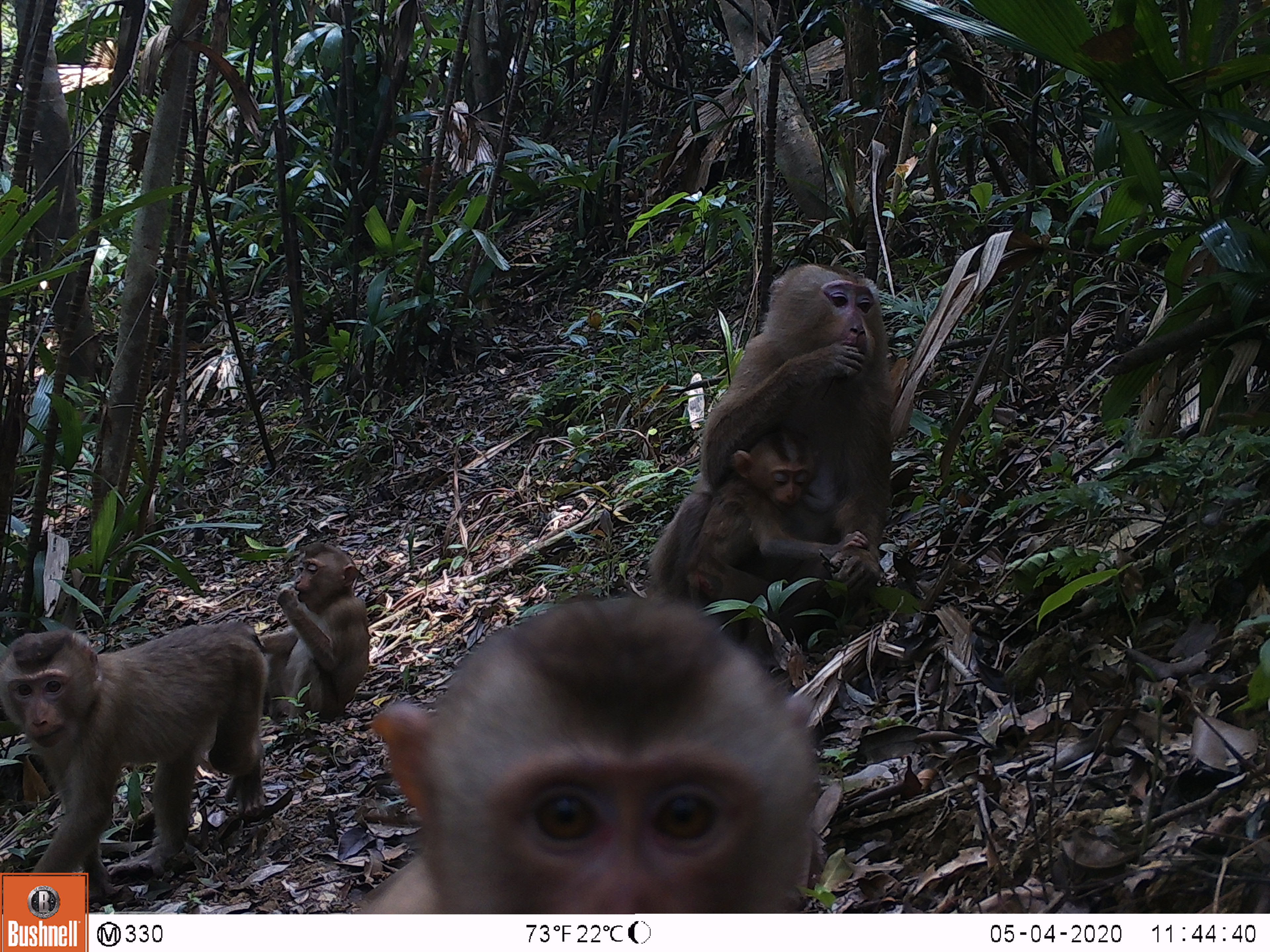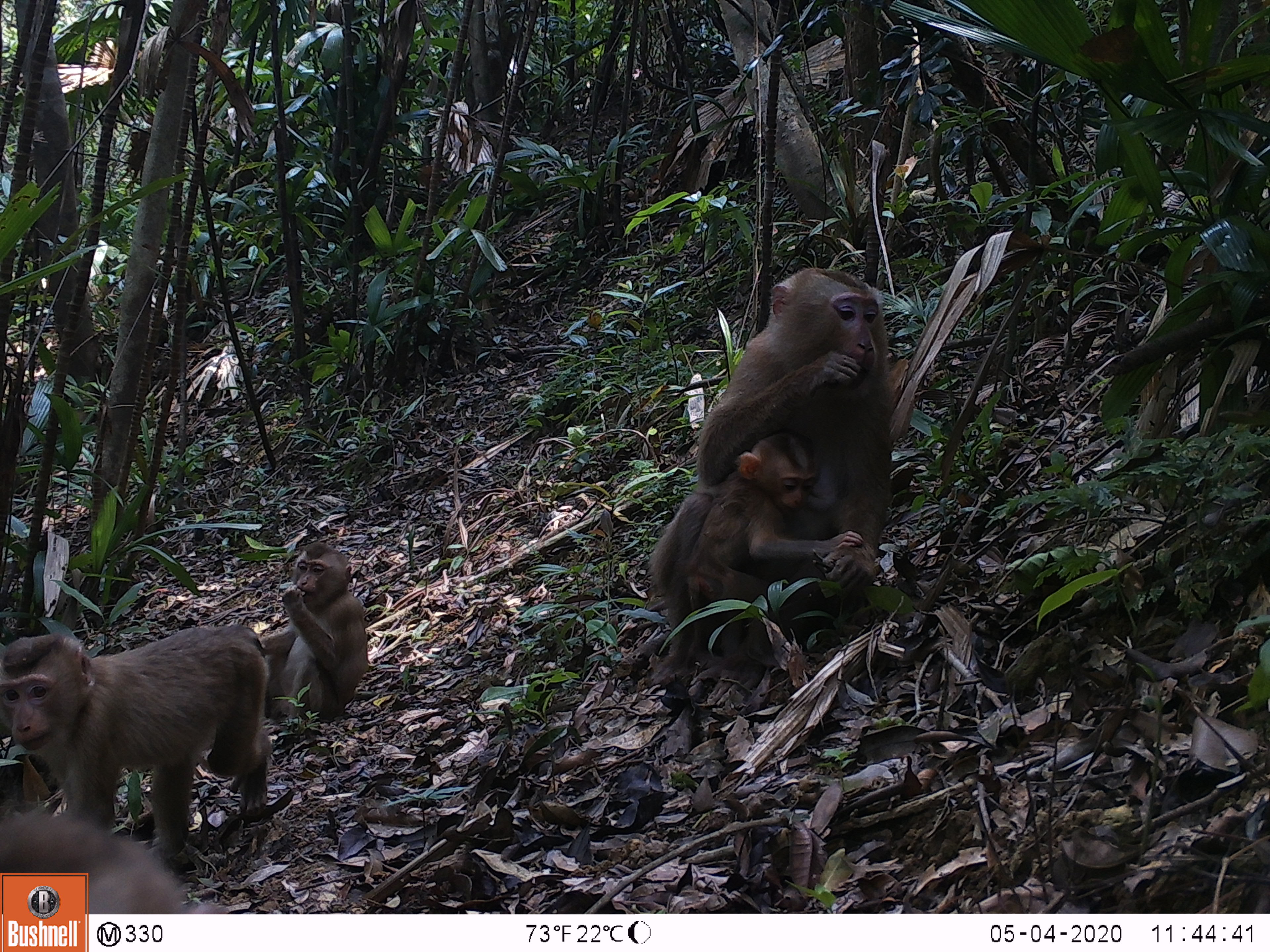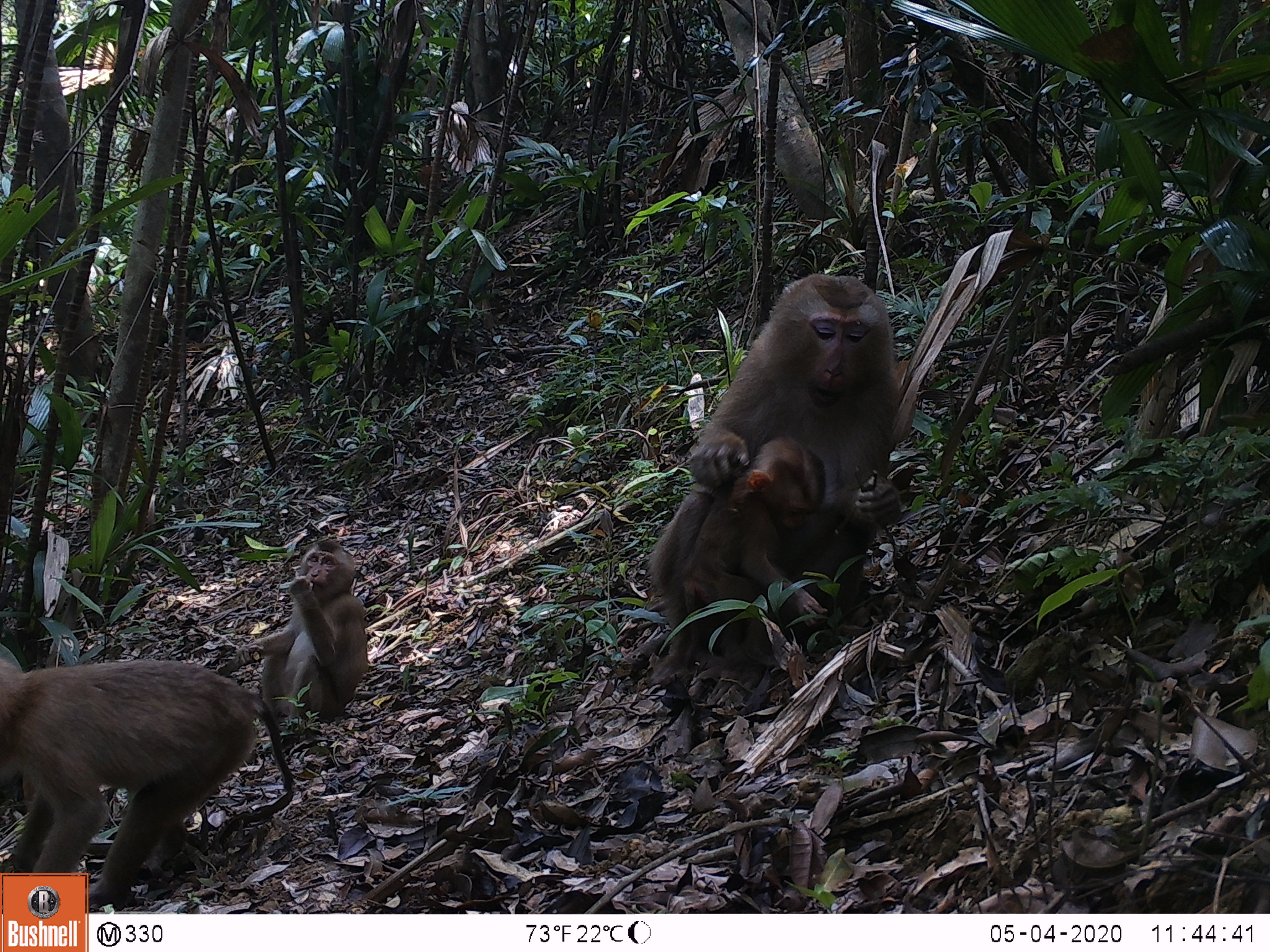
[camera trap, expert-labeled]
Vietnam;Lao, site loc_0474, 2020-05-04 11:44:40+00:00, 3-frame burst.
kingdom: Animalia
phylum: Chordata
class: Mammalia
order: Primates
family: Cercopithecidae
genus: Macaca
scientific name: Macaca nemestrina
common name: pig-tailed macaque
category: pig tailed macaque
Pig tailed macaque (pig-tailed macaque) (Macaca nemestrina). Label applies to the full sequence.